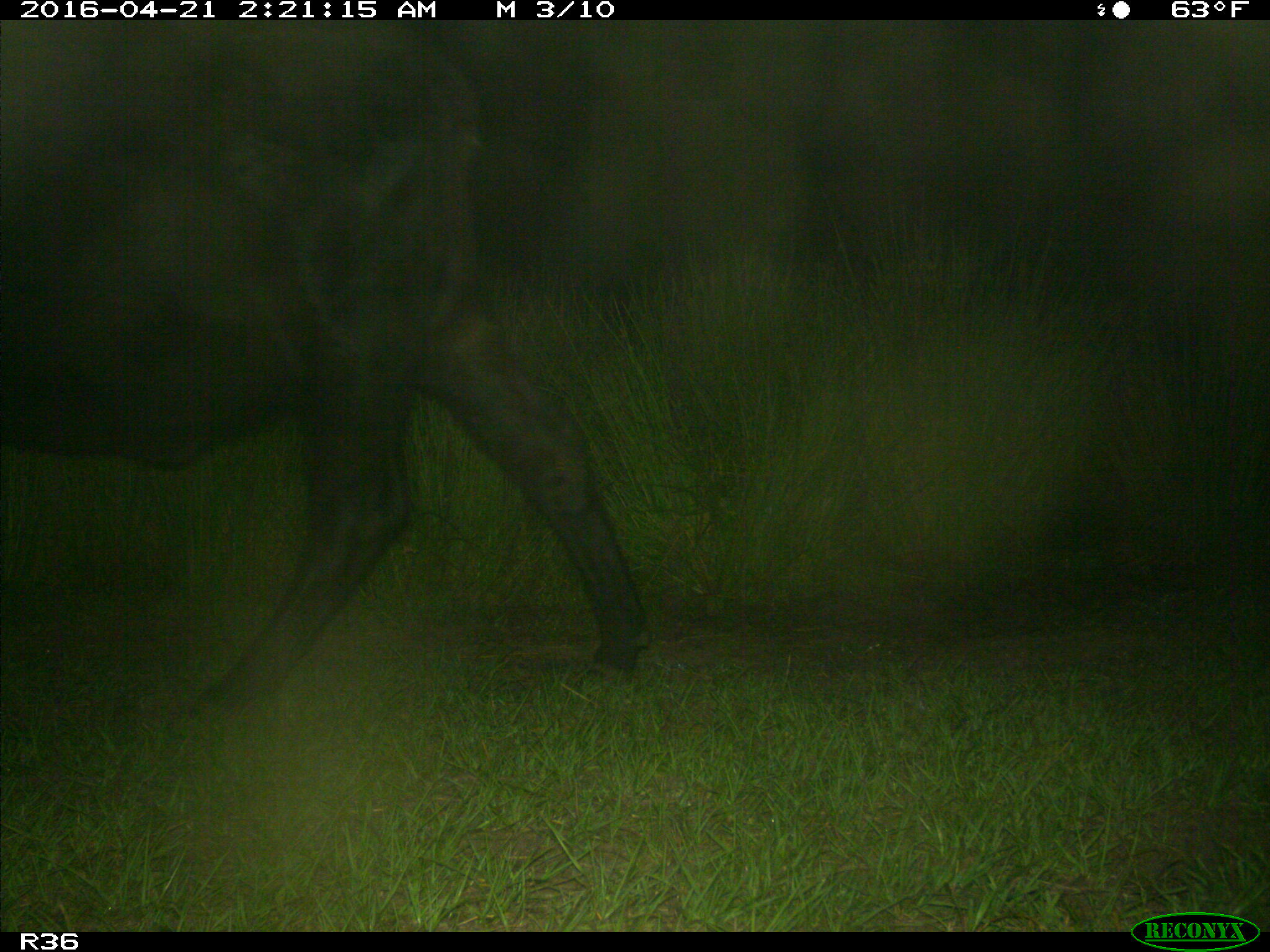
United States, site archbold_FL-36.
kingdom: Animalia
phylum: Chordata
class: Mammalia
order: Artiodactyla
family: Bovidae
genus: Bos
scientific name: Bos taurus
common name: domestic cow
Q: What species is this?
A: Bos taurus (domestic cow).